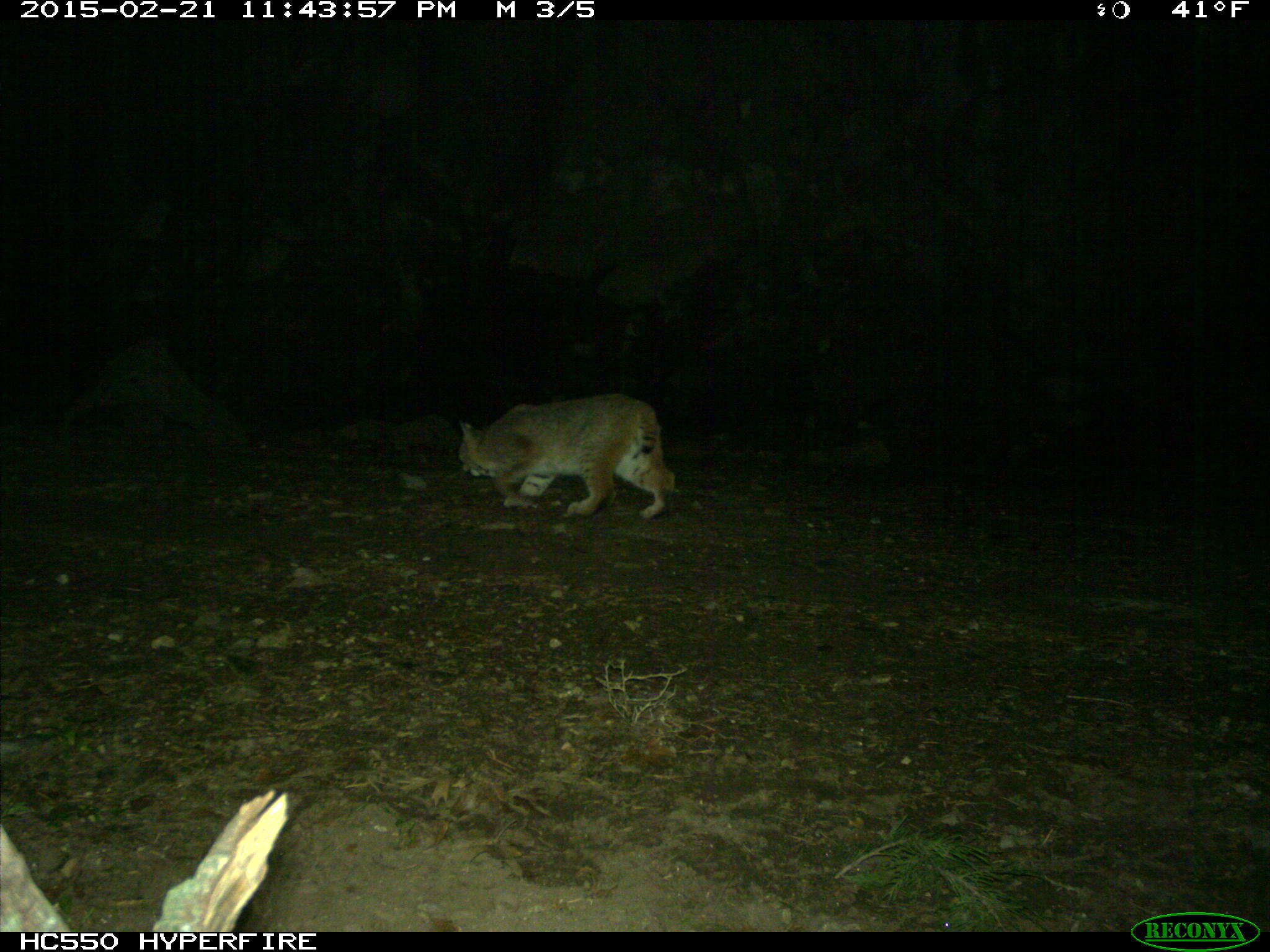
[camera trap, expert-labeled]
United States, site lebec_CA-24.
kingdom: Animalia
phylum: Chordata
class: Mammalia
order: Carnivora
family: Felidae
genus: Lynx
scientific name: Lynx rufus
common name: bobcat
Lynx rufus (bobcat).